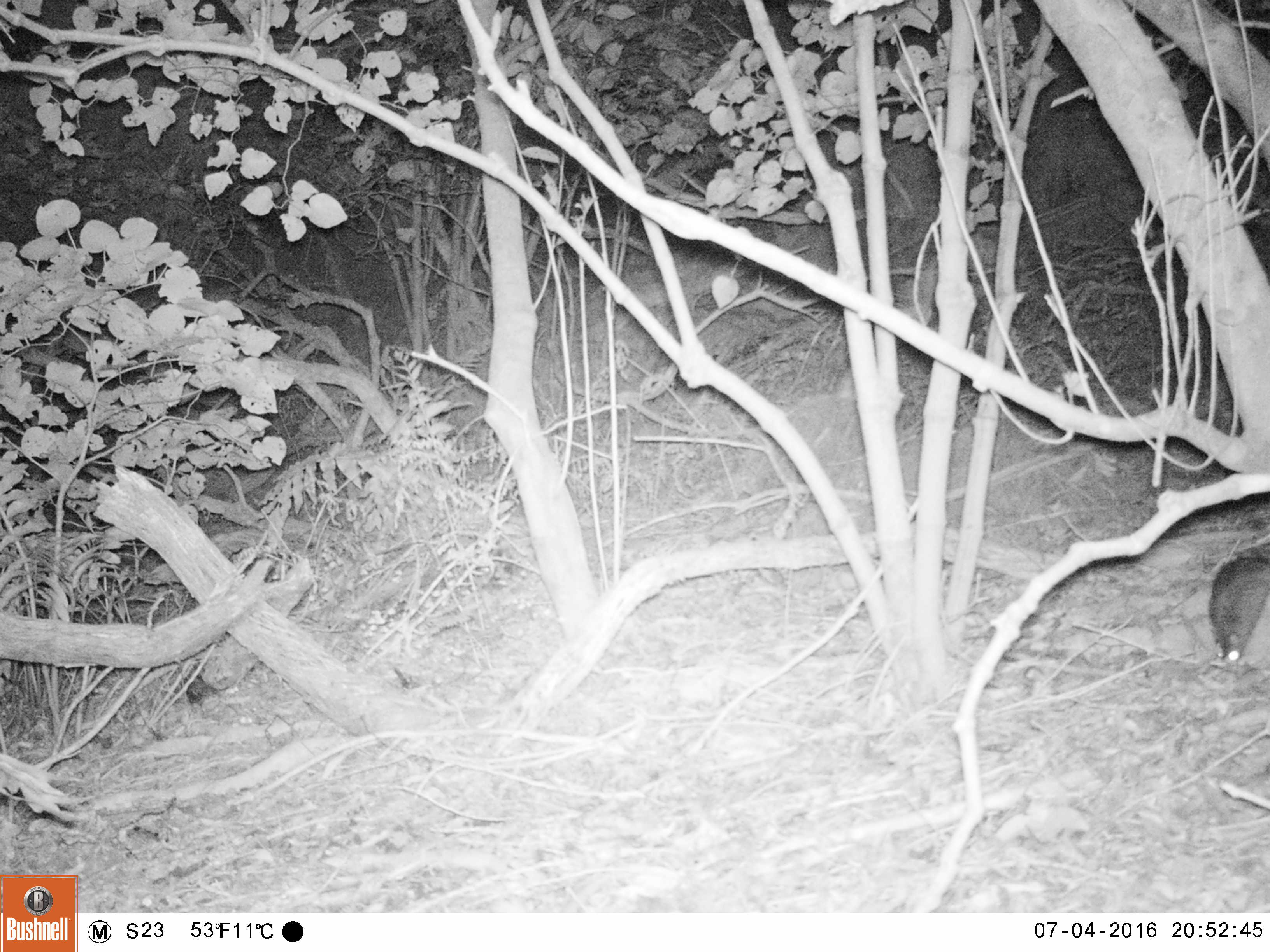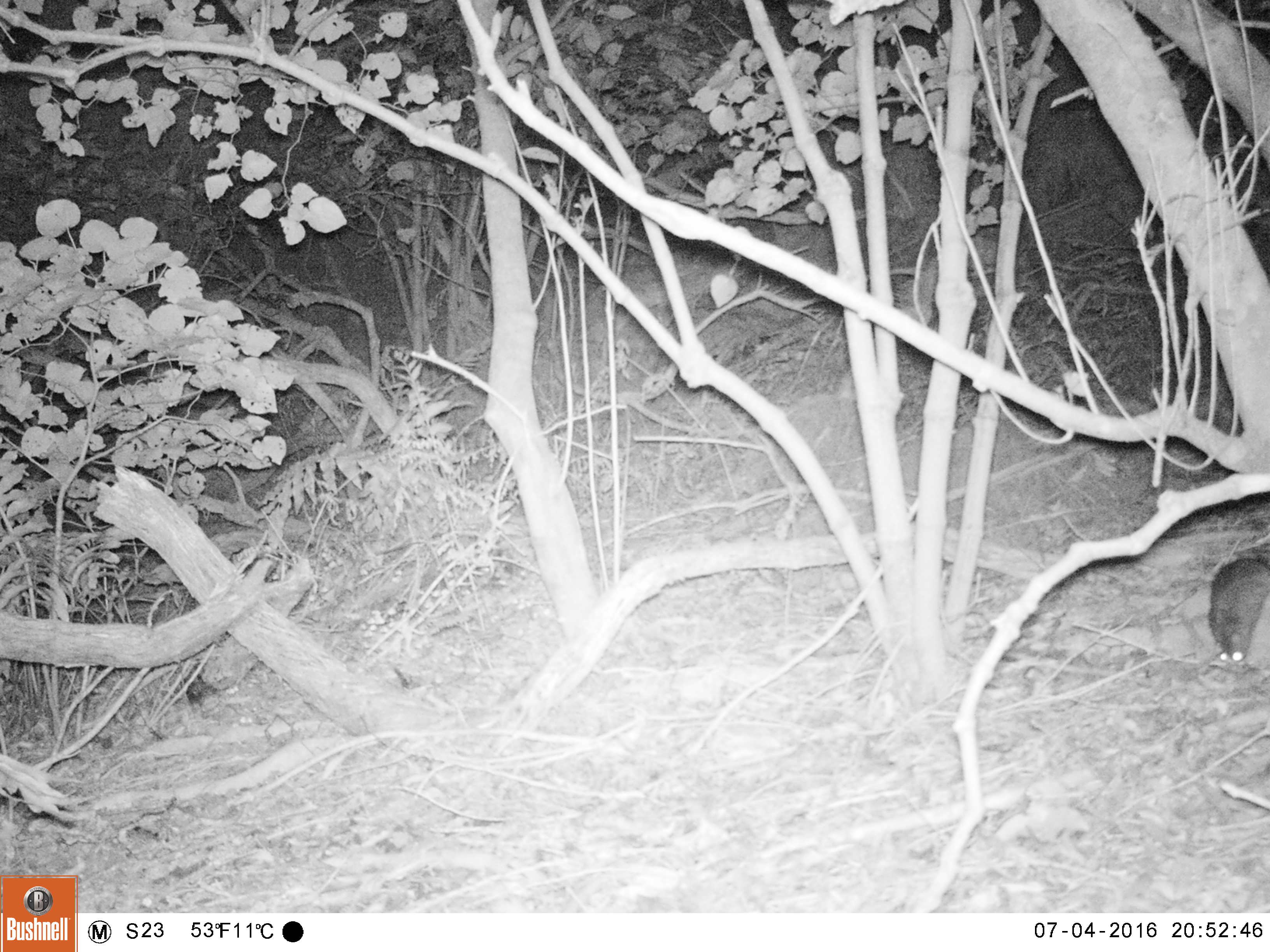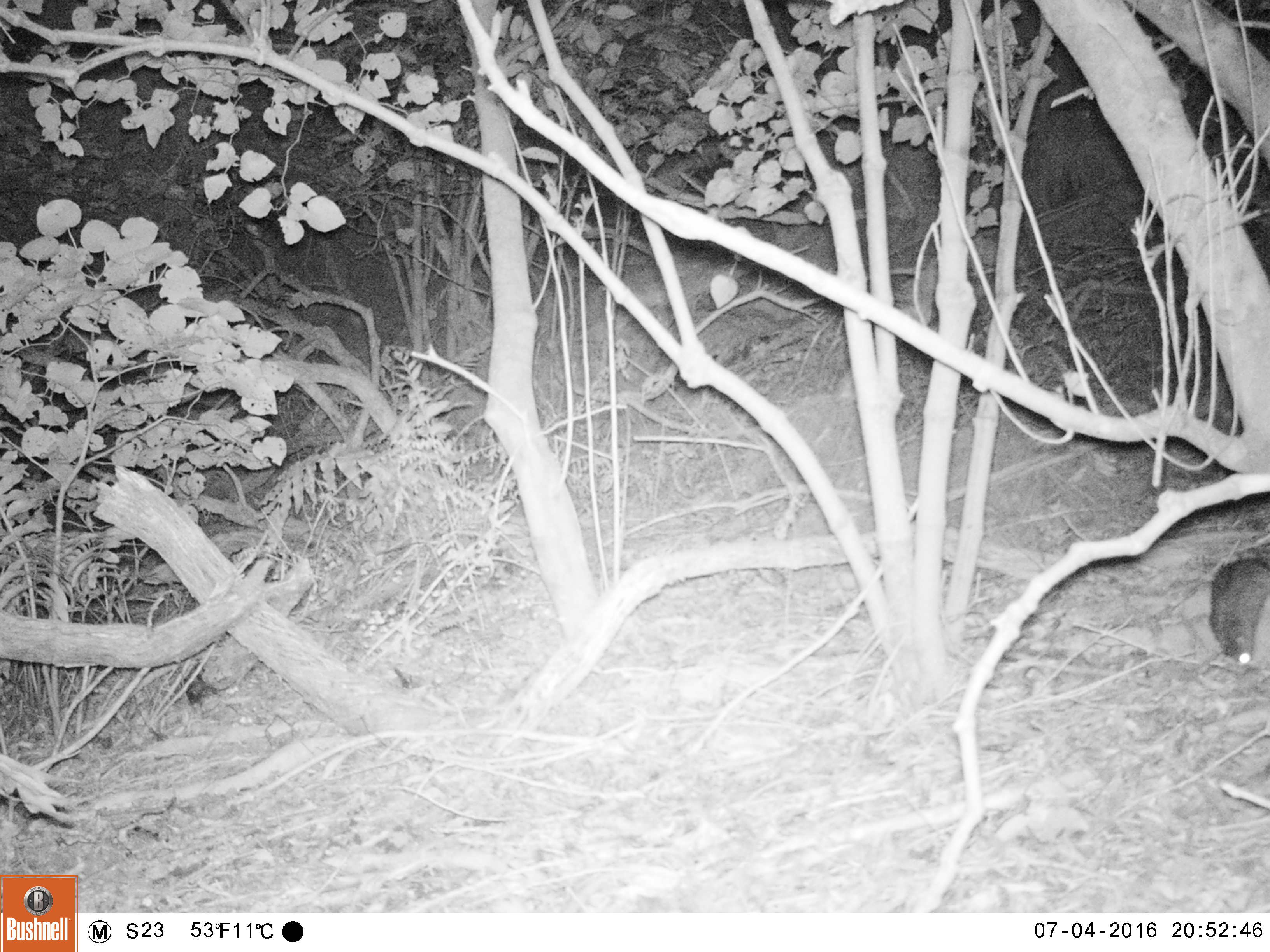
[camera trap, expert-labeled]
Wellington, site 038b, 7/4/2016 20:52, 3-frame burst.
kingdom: Animalia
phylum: Chordata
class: Mammalia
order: Rodentia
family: Muridae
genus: Rattus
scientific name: Rattus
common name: rat